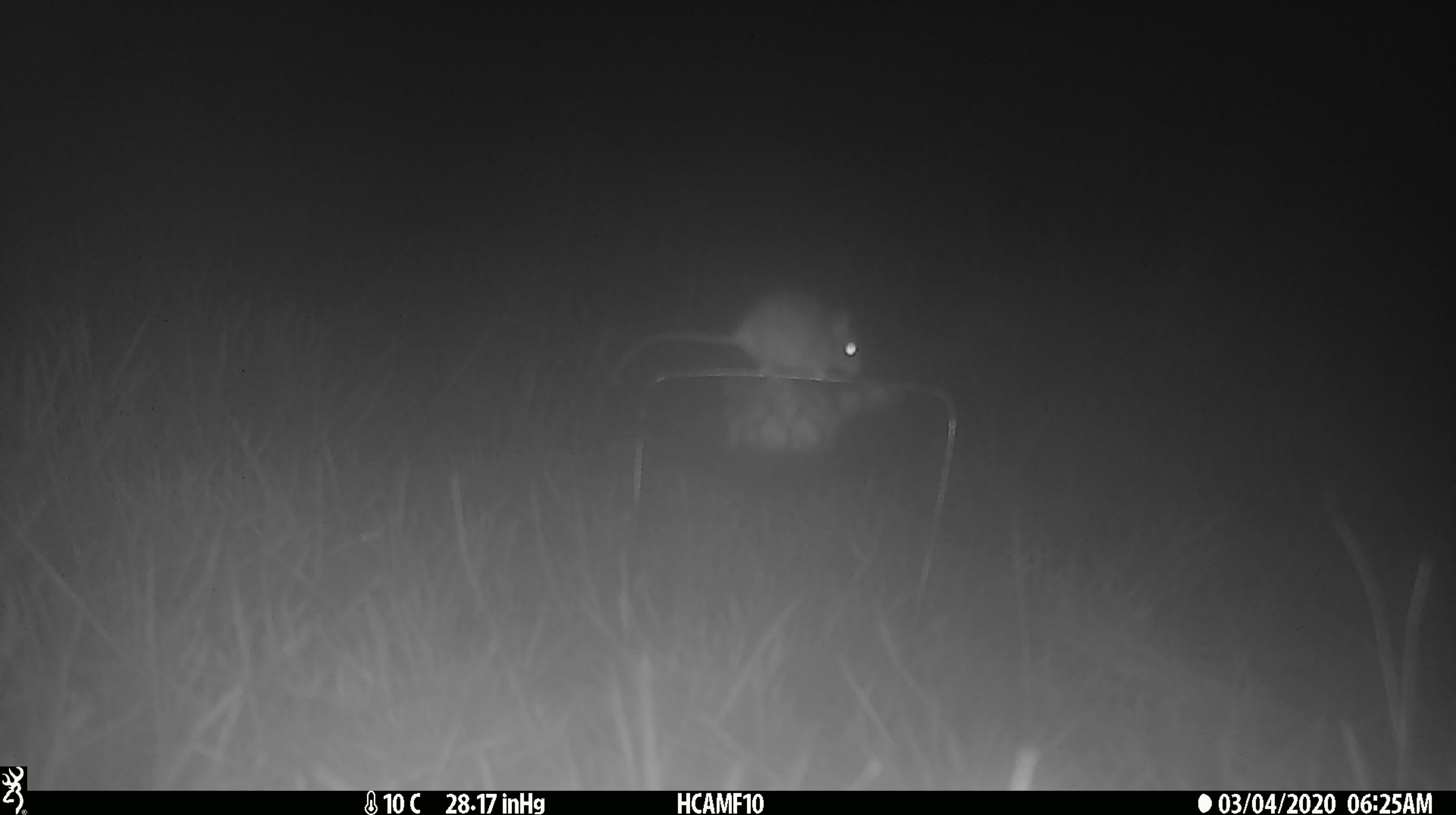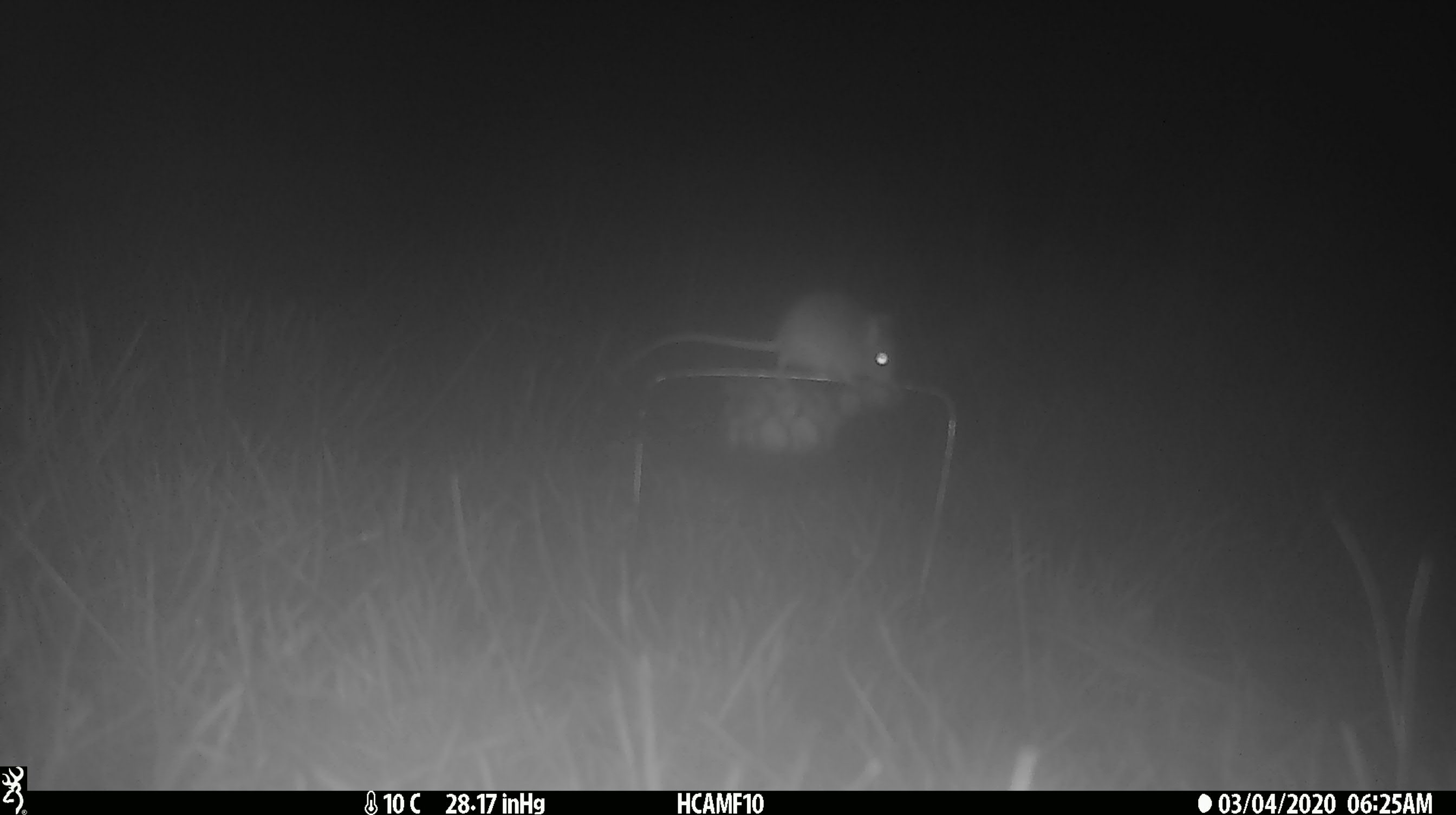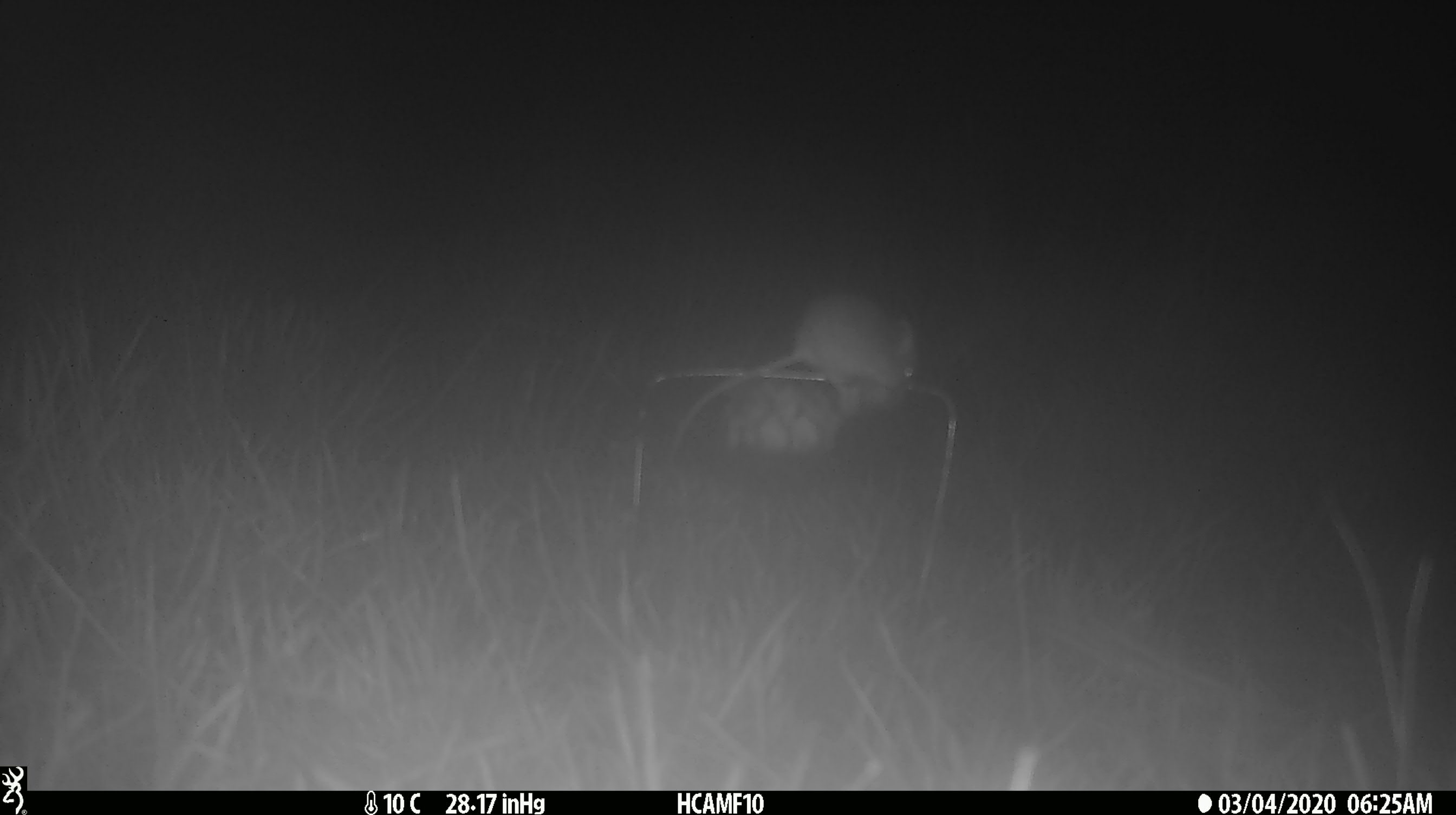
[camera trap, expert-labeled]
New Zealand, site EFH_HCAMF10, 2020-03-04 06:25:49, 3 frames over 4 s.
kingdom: Animalia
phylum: Chordata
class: Mammalia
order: Rodentia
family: Muridae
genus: Mus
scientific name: Mus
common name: mouse